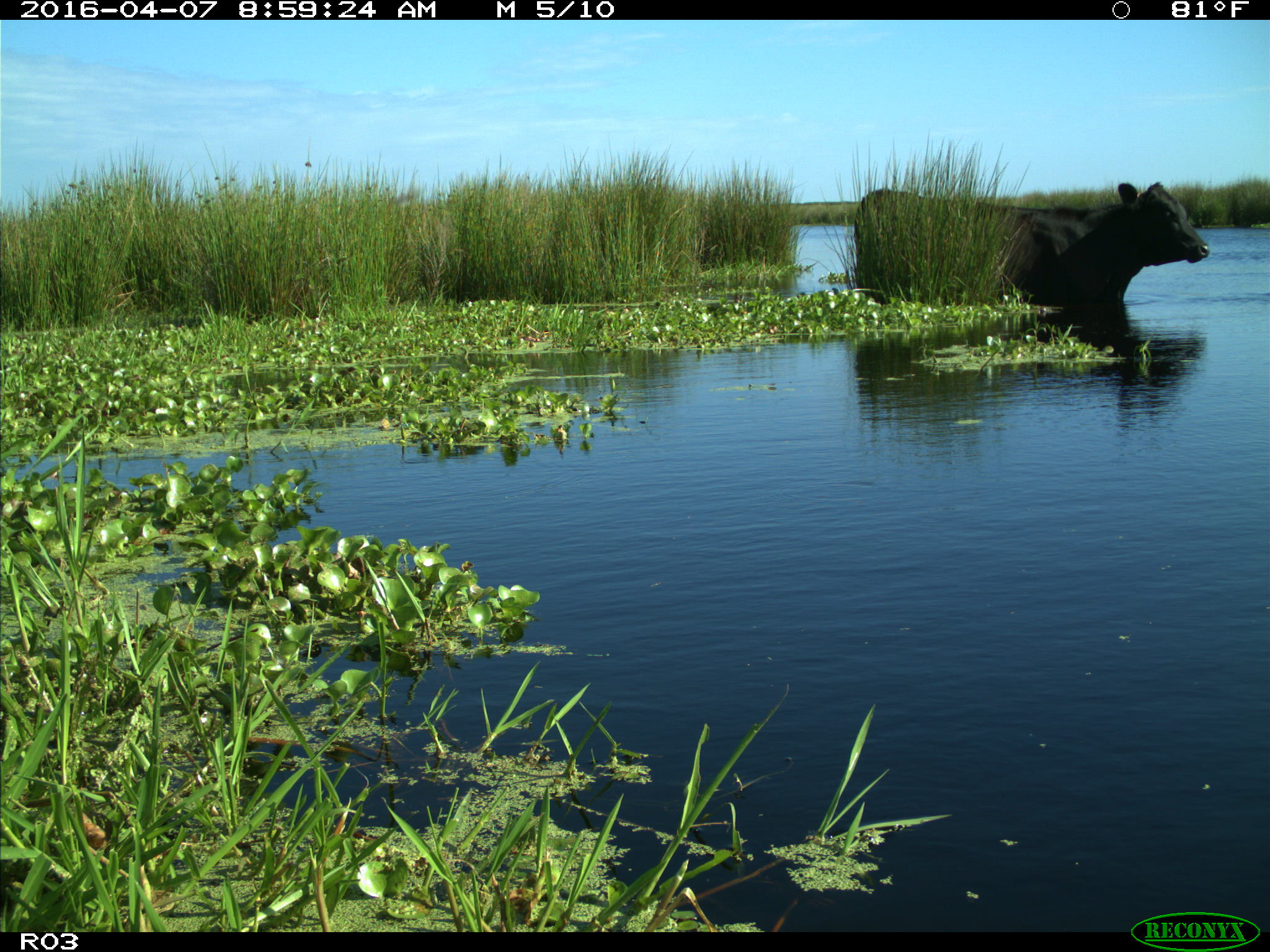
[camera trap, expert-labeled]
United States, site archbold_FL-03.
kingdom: Animalia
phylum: Chordata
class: Mammalia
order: Artiodactyla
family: Bovidae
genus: Bos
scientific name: Bos taurus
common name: domestic cow